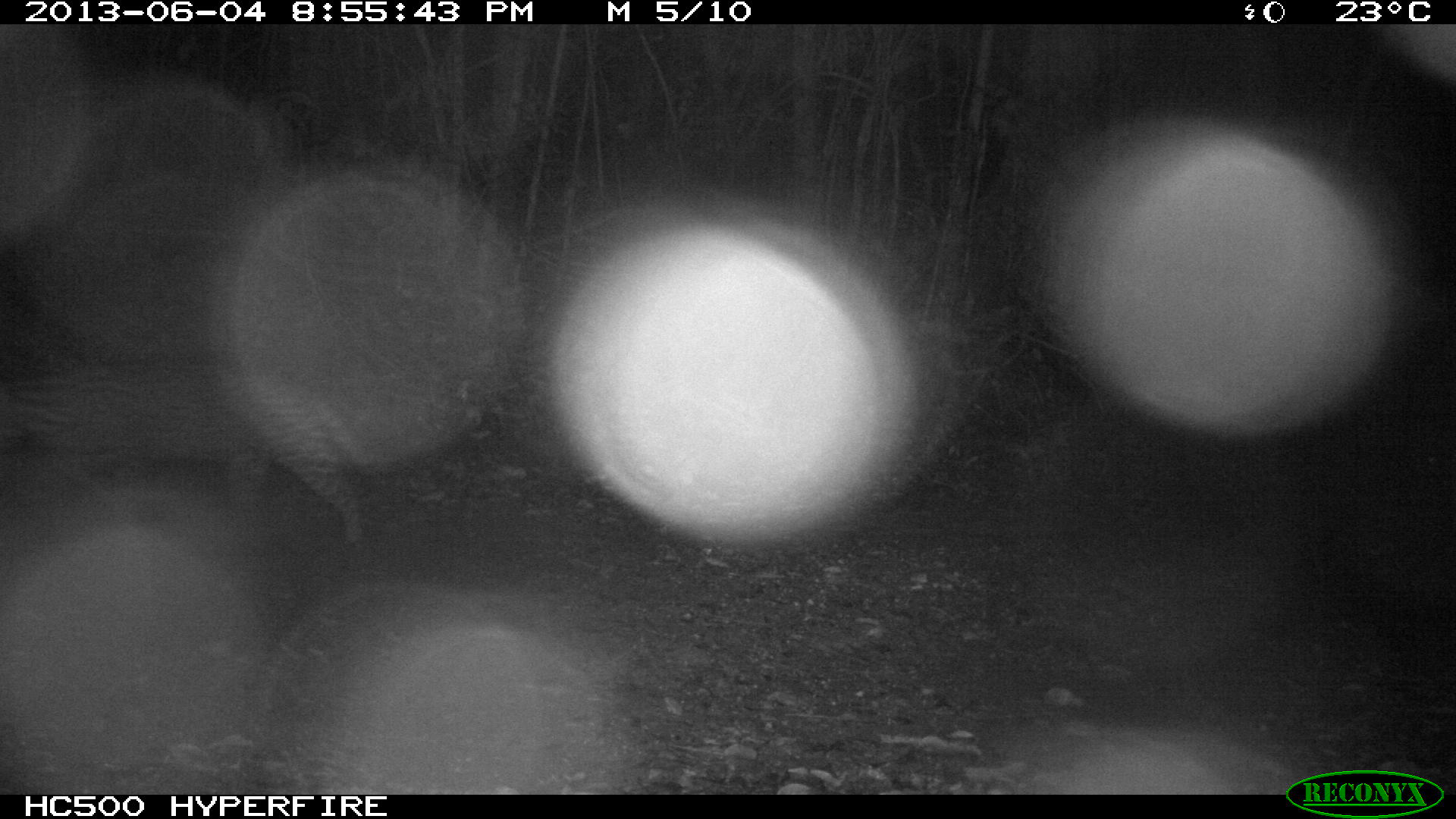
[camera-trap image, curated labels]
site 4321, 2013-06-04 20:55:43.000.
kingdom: Animalia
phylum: Chordata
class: Mammalia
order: Carnivora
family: Felidae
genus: Leopardus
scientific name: Leopardus pardalis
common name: ocelot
Leopardus pardalis (ocelot), count 1, sex male.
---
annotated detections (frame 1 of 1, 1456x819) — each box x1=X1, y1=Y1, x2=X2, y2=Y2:
leopardus pardalis: x1=0, y1=360, x2=369, y2=546